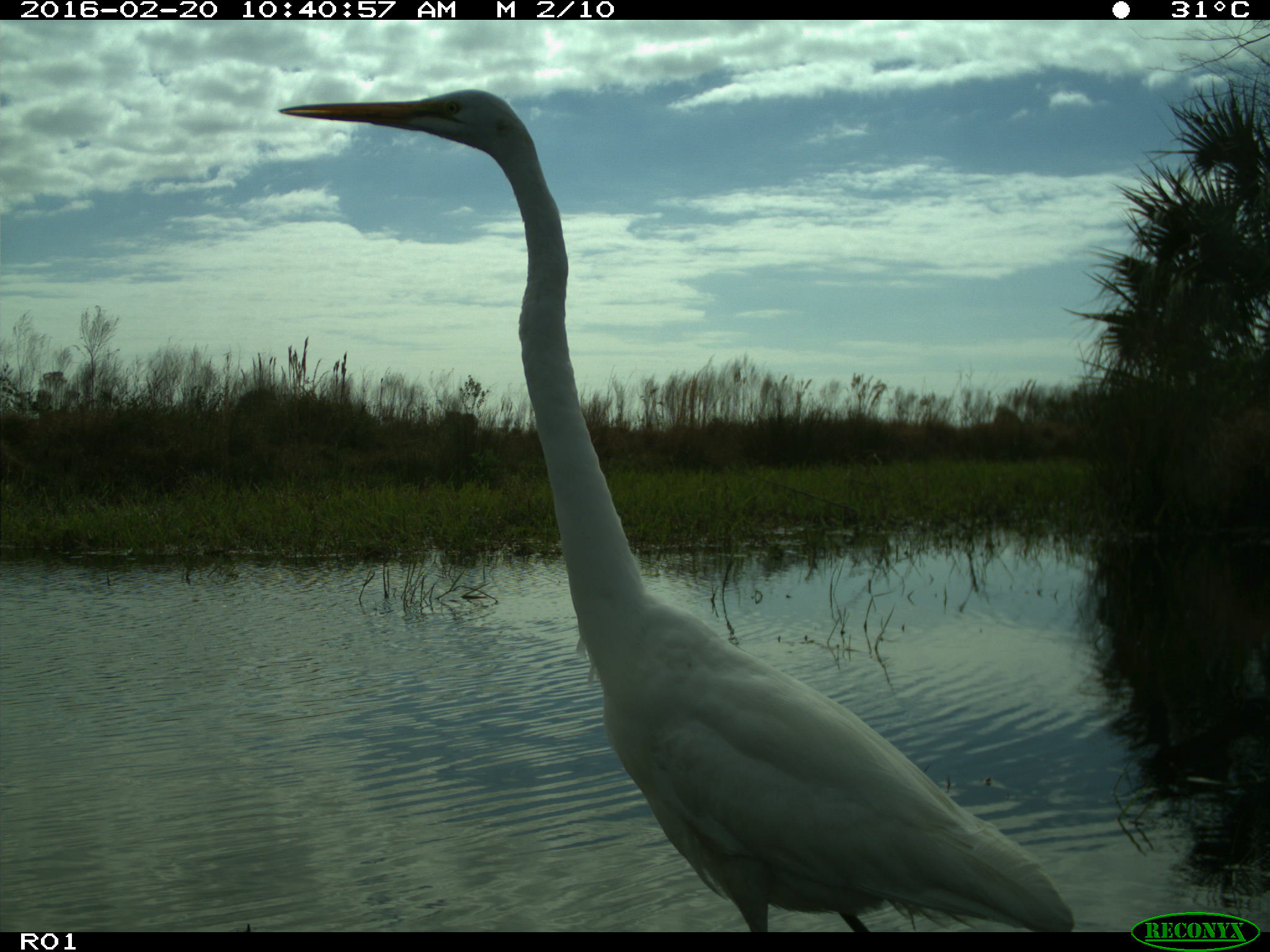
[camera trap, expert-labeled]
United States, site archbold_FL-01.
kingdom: Animalia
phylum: Chordata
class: Aves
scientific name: Aves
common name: birds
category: unidentified bird